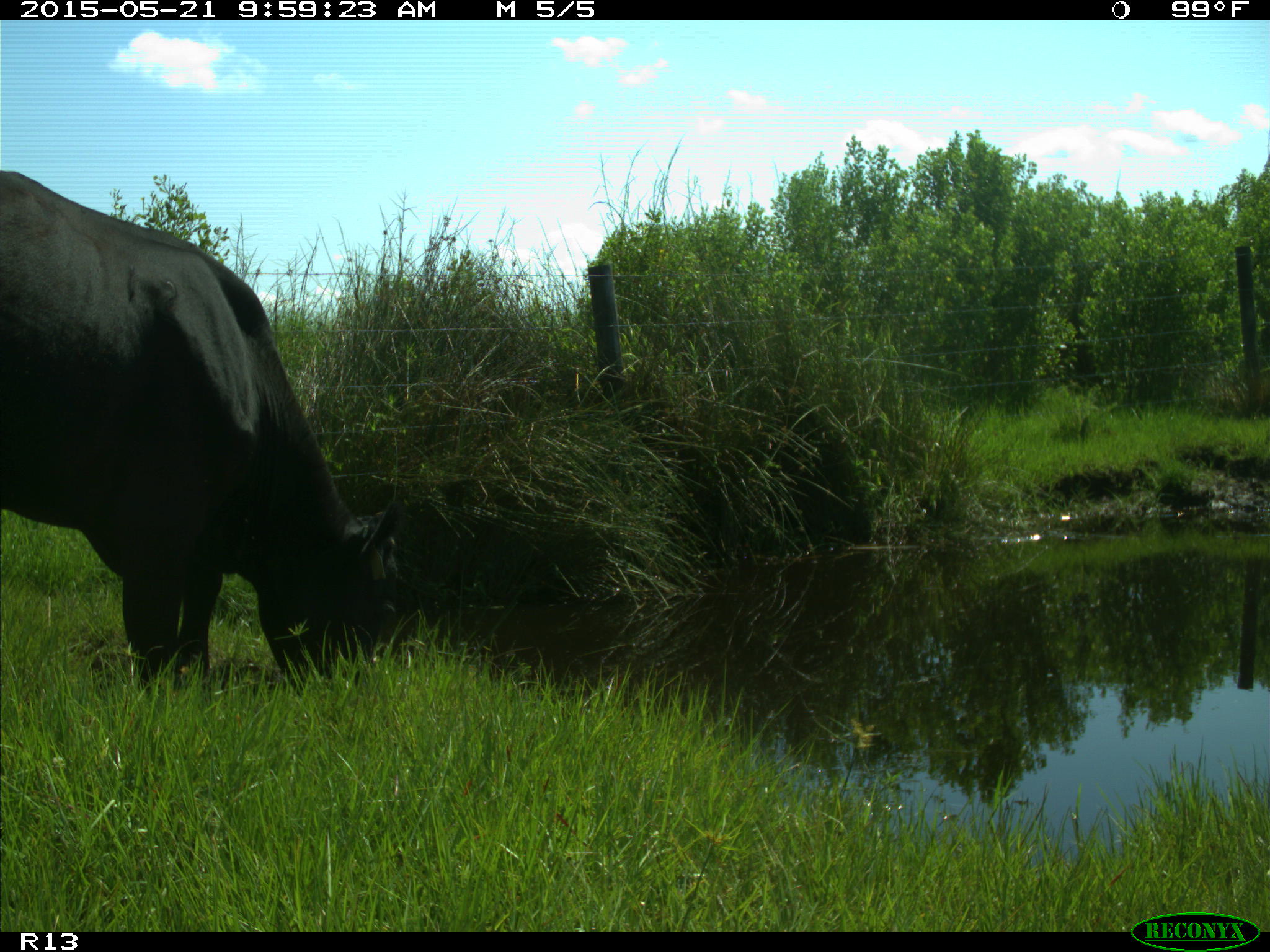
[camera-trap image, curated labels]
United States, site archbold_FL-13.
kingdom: Animalia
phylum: Chordata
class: Mammalia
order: Artiodactyla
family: Bovidae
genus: Bos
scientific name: Bos taurus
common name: domestic cow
Bos taurus (domestic cow).